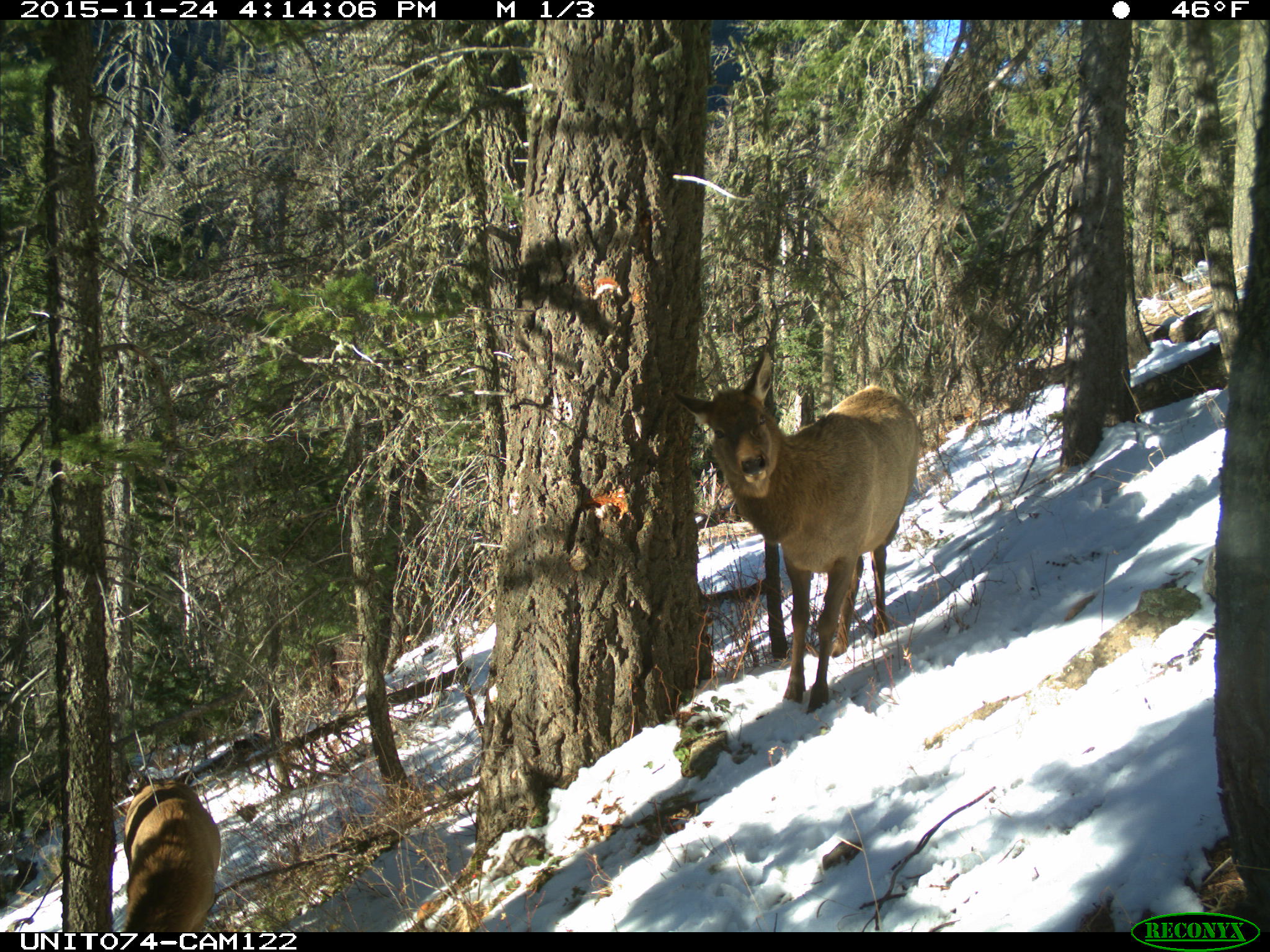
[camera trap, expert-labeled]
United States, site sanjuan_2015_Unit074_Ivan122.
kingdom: Animalia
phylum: Chordata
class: Mammalia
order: Artiodactyla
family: Cervidae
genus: Cervus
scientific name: Cervus elaphus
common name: red deer